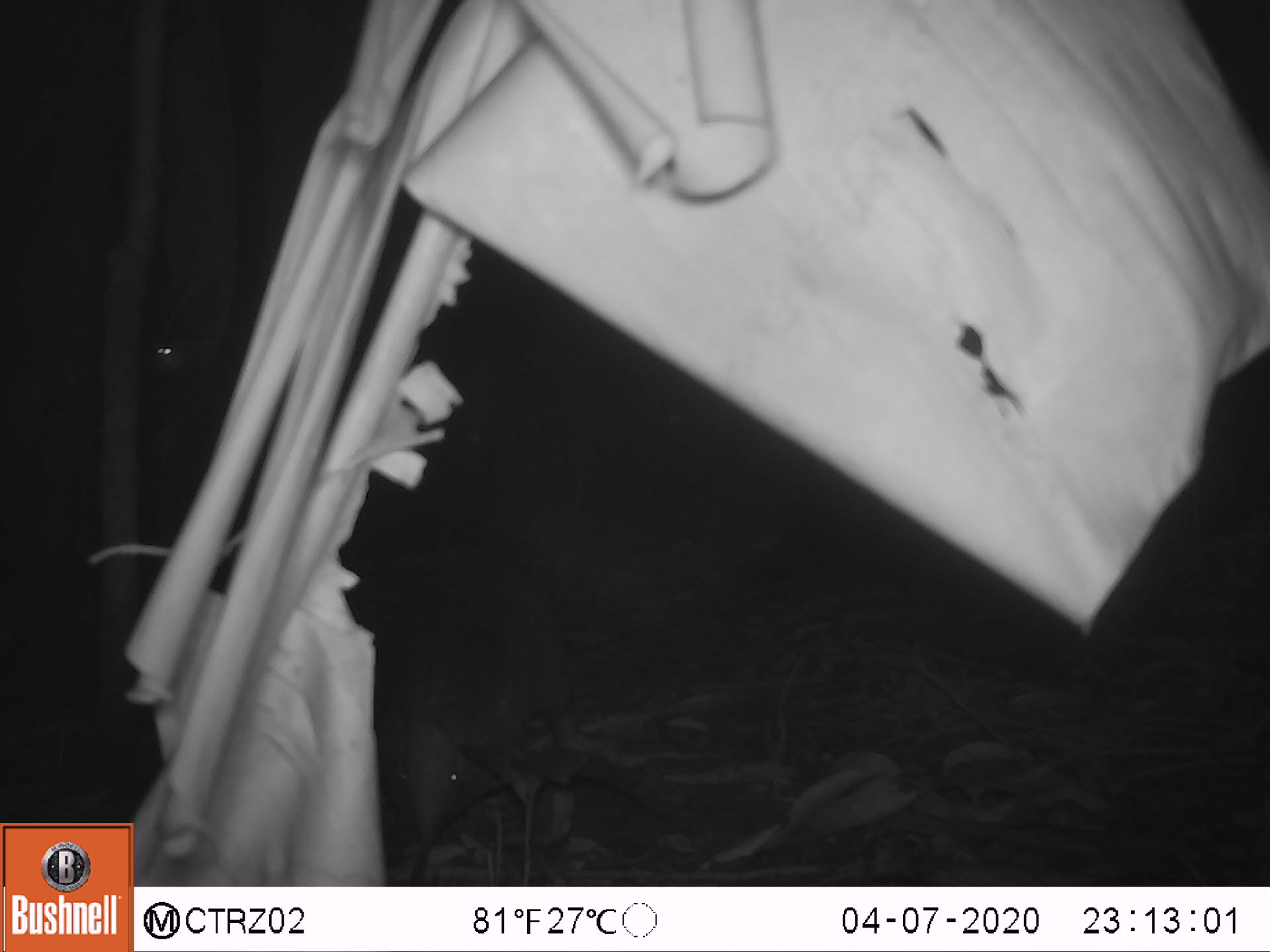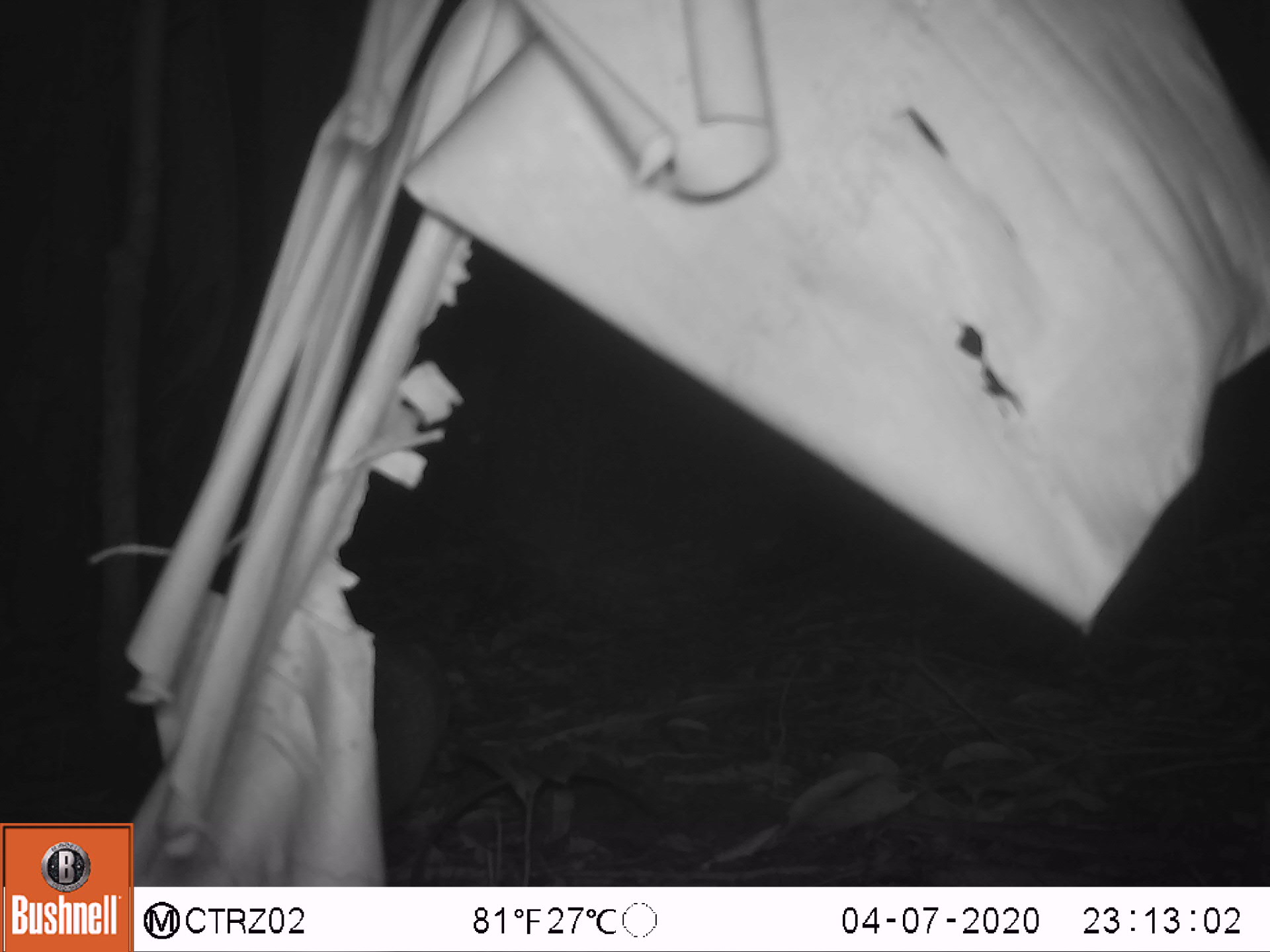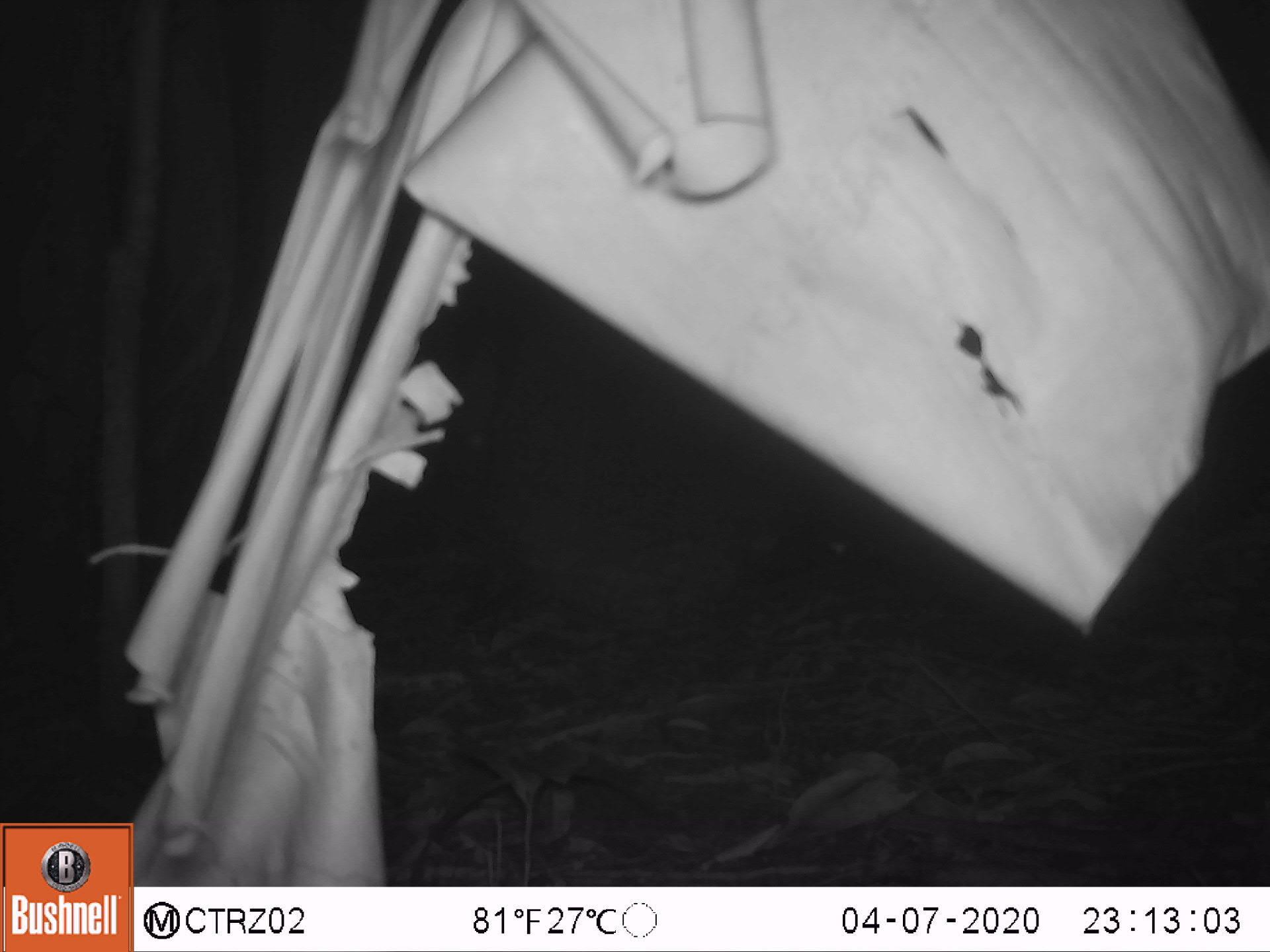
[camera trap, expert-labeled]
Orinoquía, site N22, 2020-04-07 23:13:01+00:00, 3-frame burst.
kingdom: Animalia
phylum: Chordata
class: Mammalia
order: Cingulata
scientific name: Cingulata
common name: armadillo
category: unknown armadillo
Unknown armadillo (armadillo) (Cingulata).